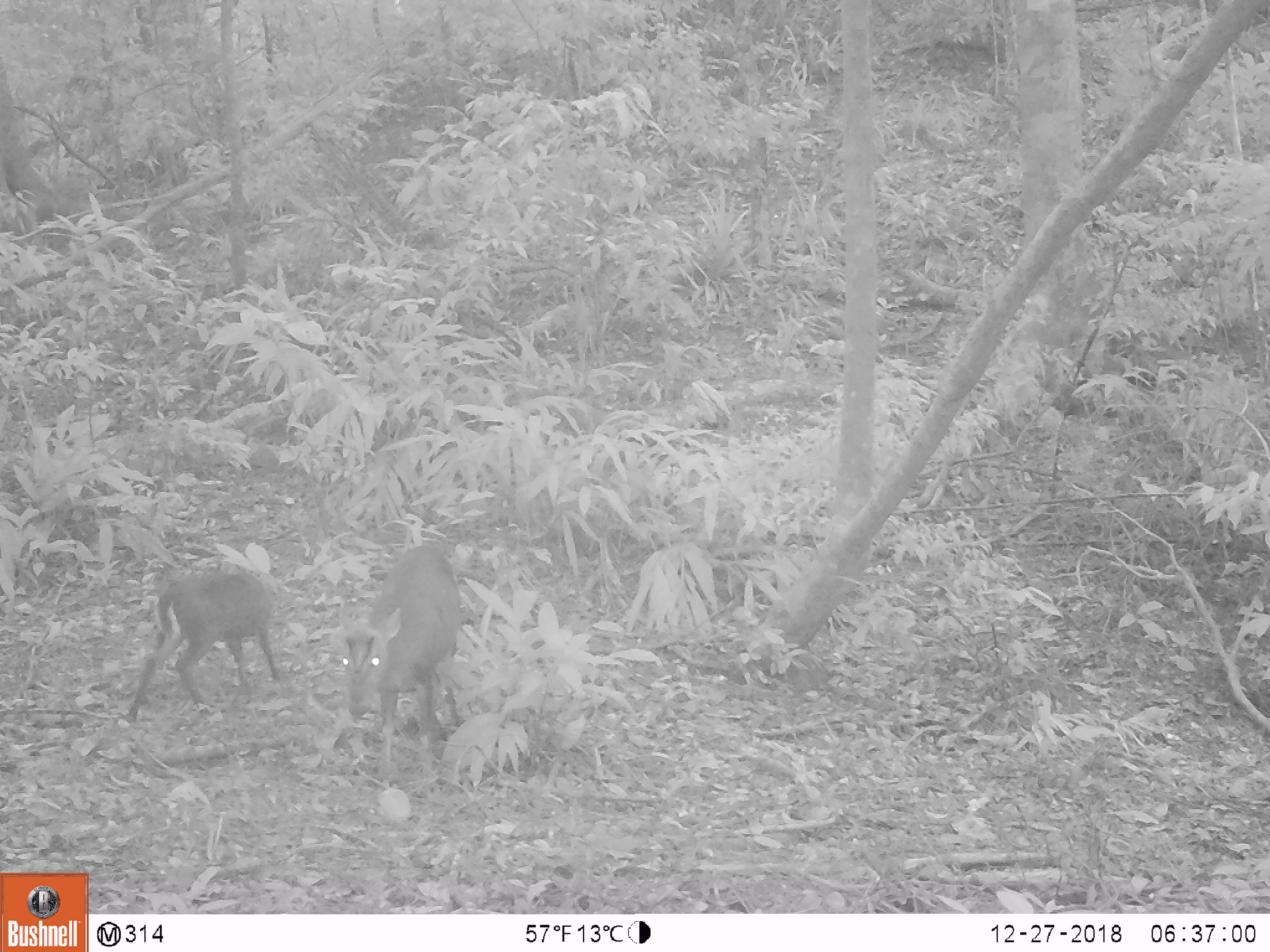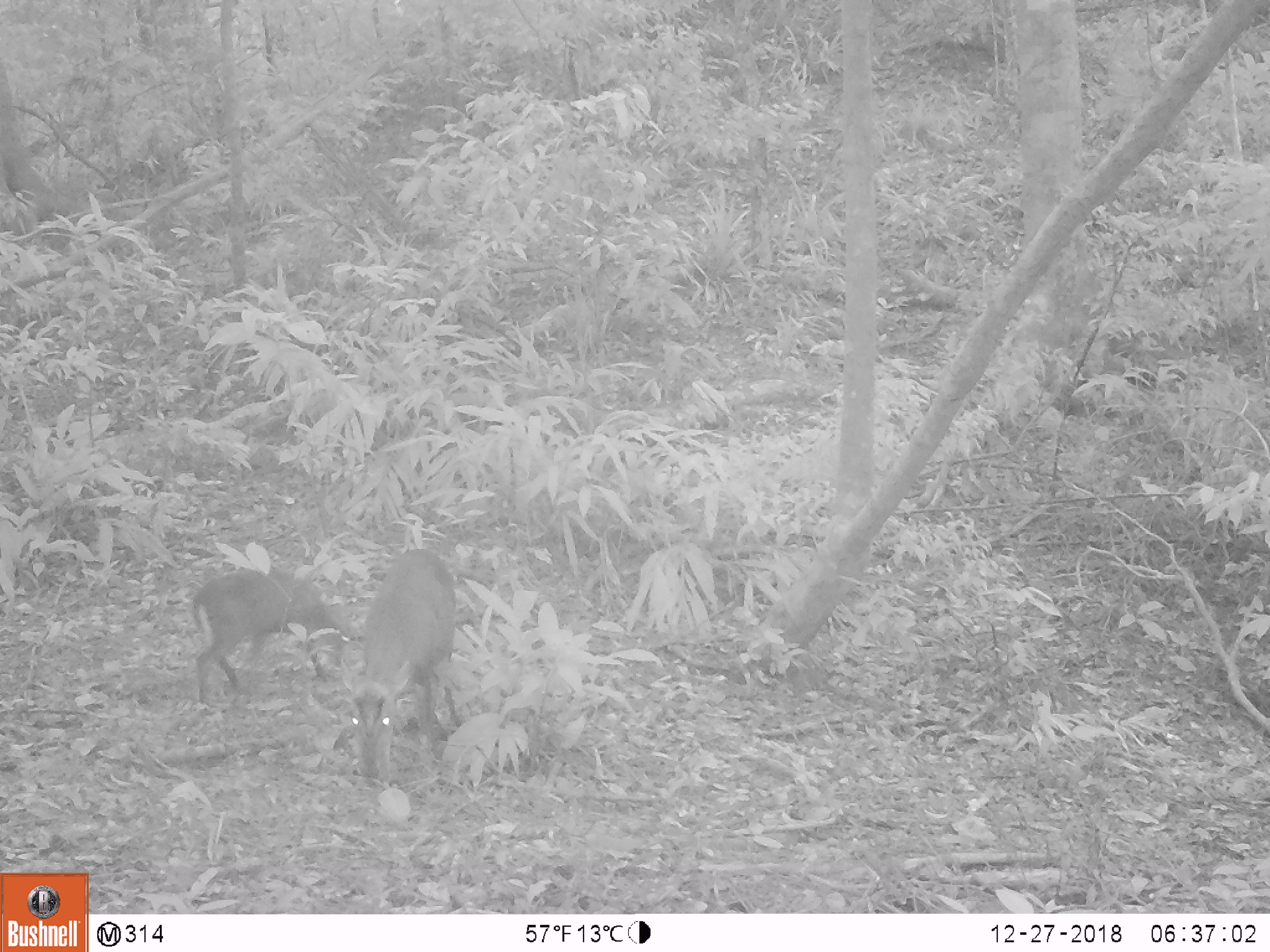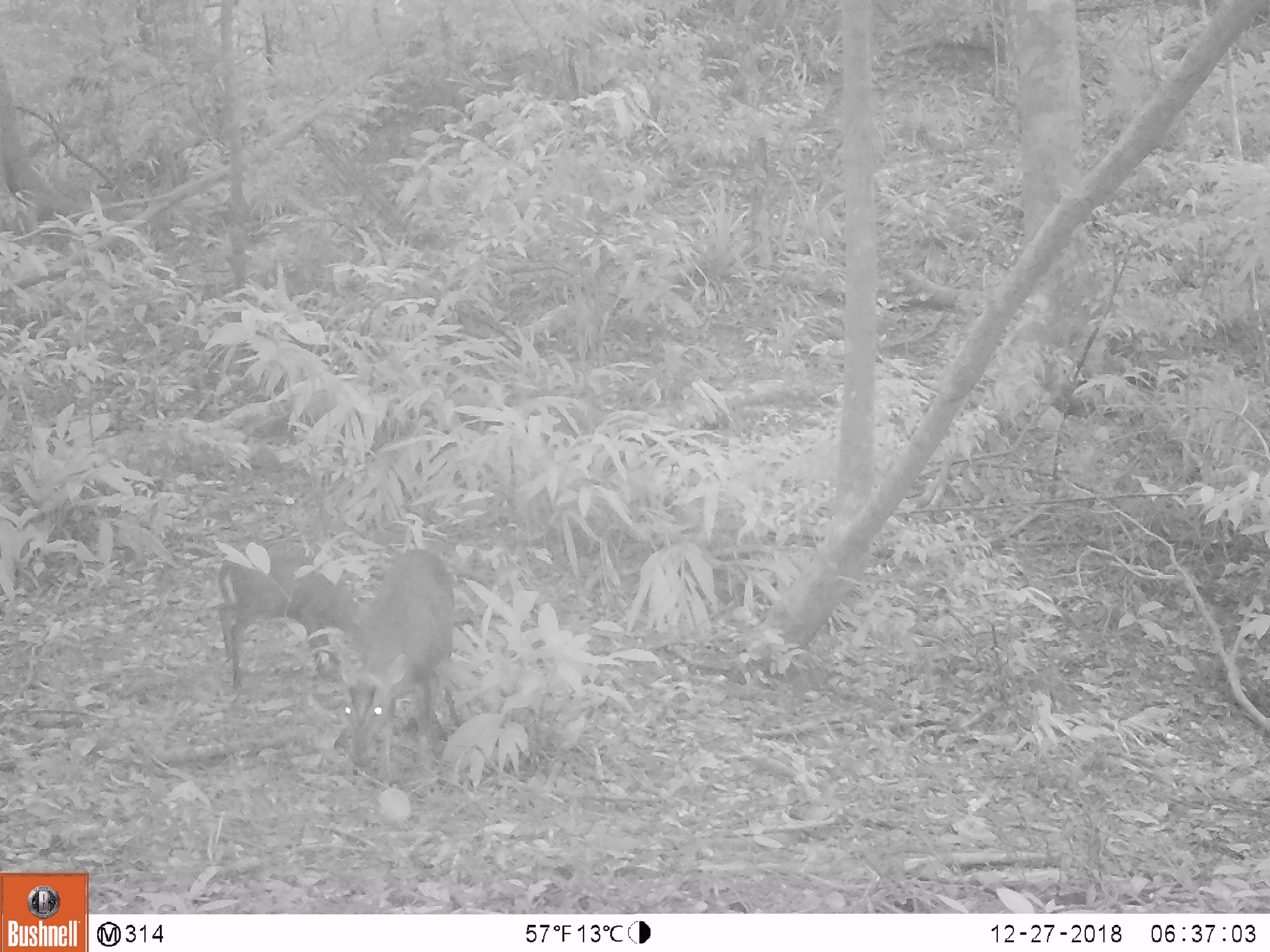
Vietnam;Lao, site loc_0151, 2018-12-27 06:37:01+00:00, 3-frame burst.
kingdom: Animalia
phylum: Chordata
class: Mammalia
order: Artiodactyla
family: Cervidae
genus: Muntiacus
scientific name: Muntiacus rooseveltorum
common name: roosevelt's muntjac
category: roosevelts muntjac group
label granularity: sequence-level